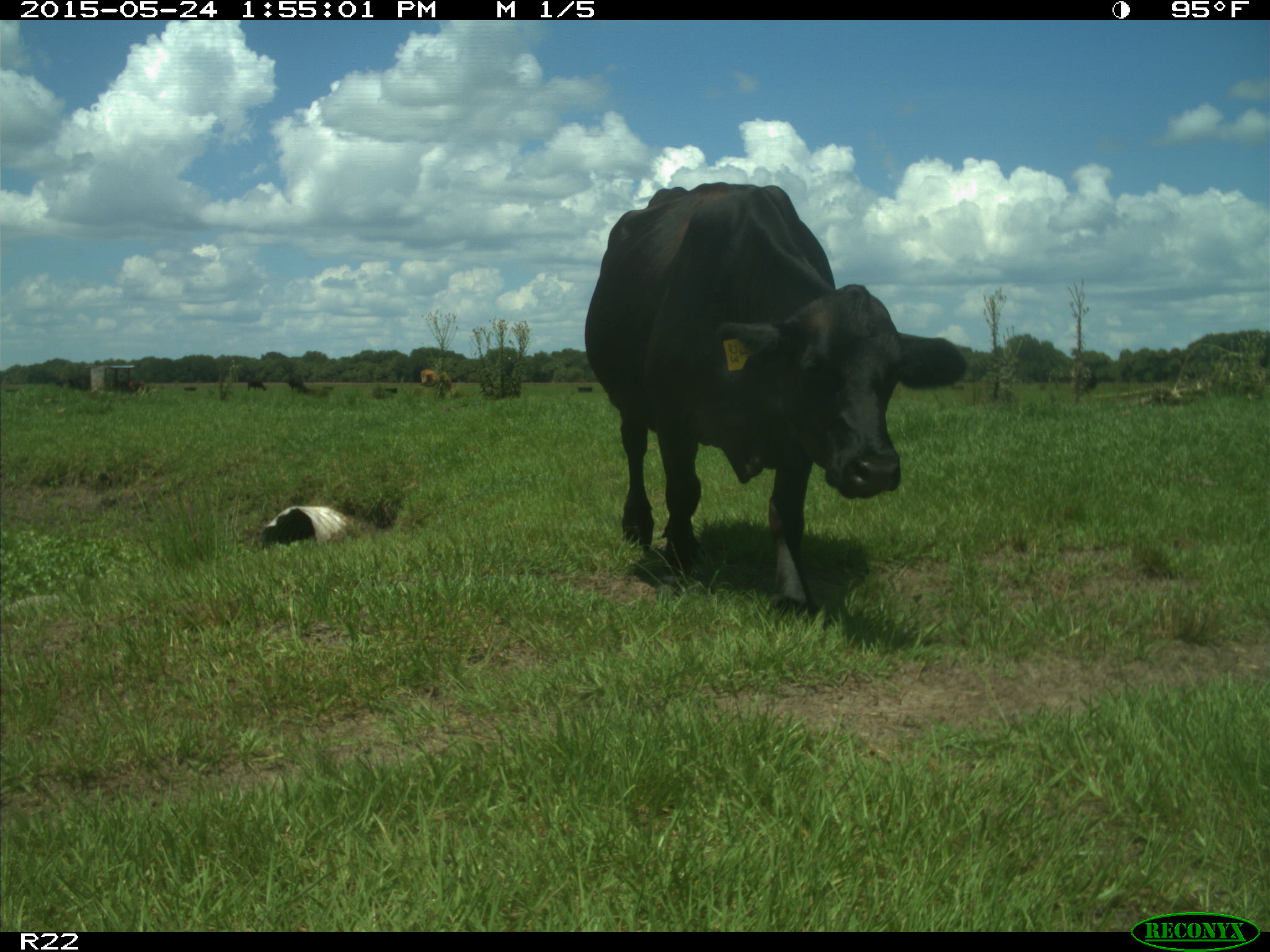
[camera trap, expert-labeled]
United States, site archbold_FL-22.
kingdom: Animalia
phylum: Chordata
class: Mammalia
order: Artiodactyla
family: Bovidae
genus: Bos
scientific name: Bos taurus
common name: domestic cow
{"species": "Bos taurus (domestic cow)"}